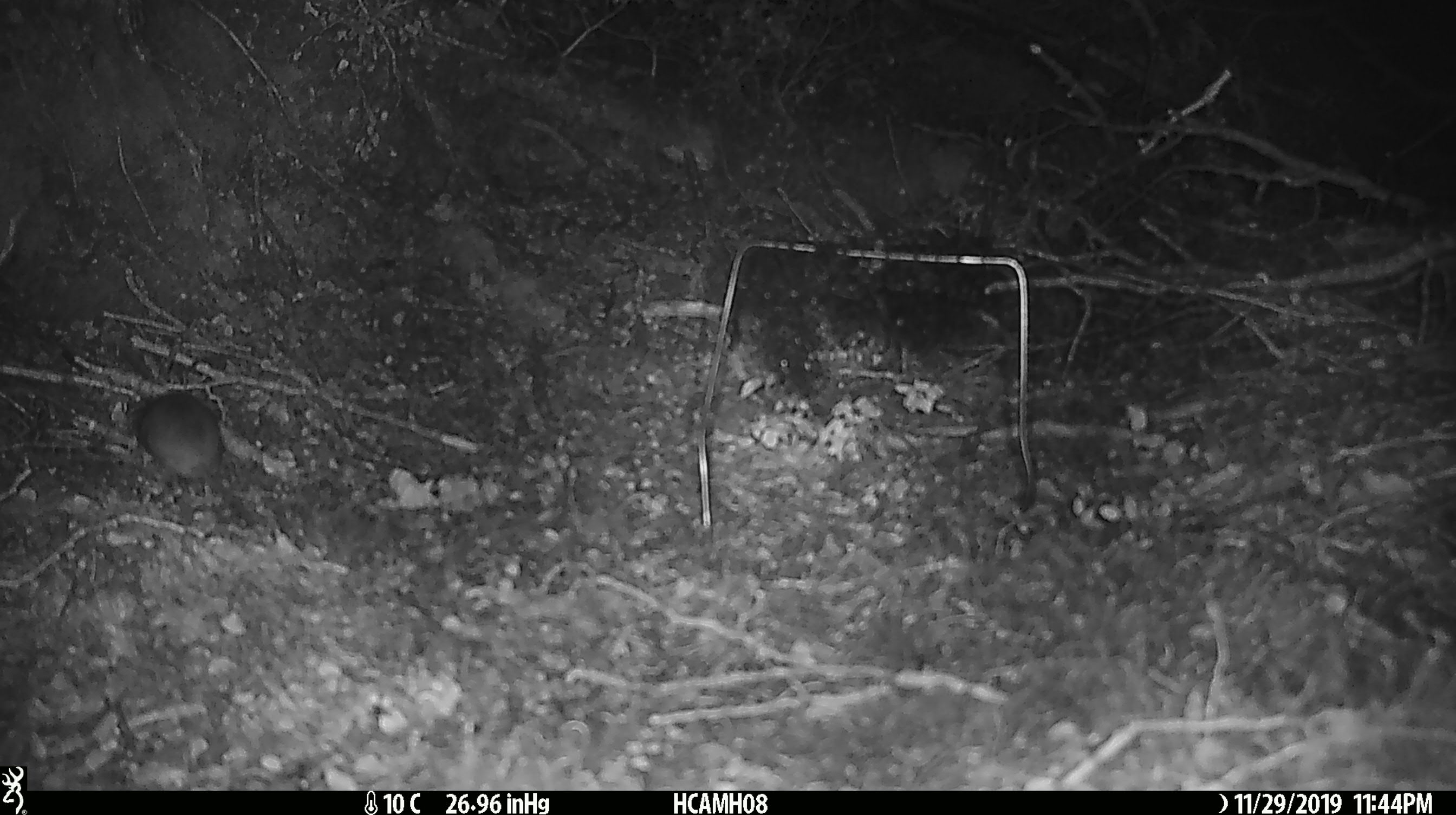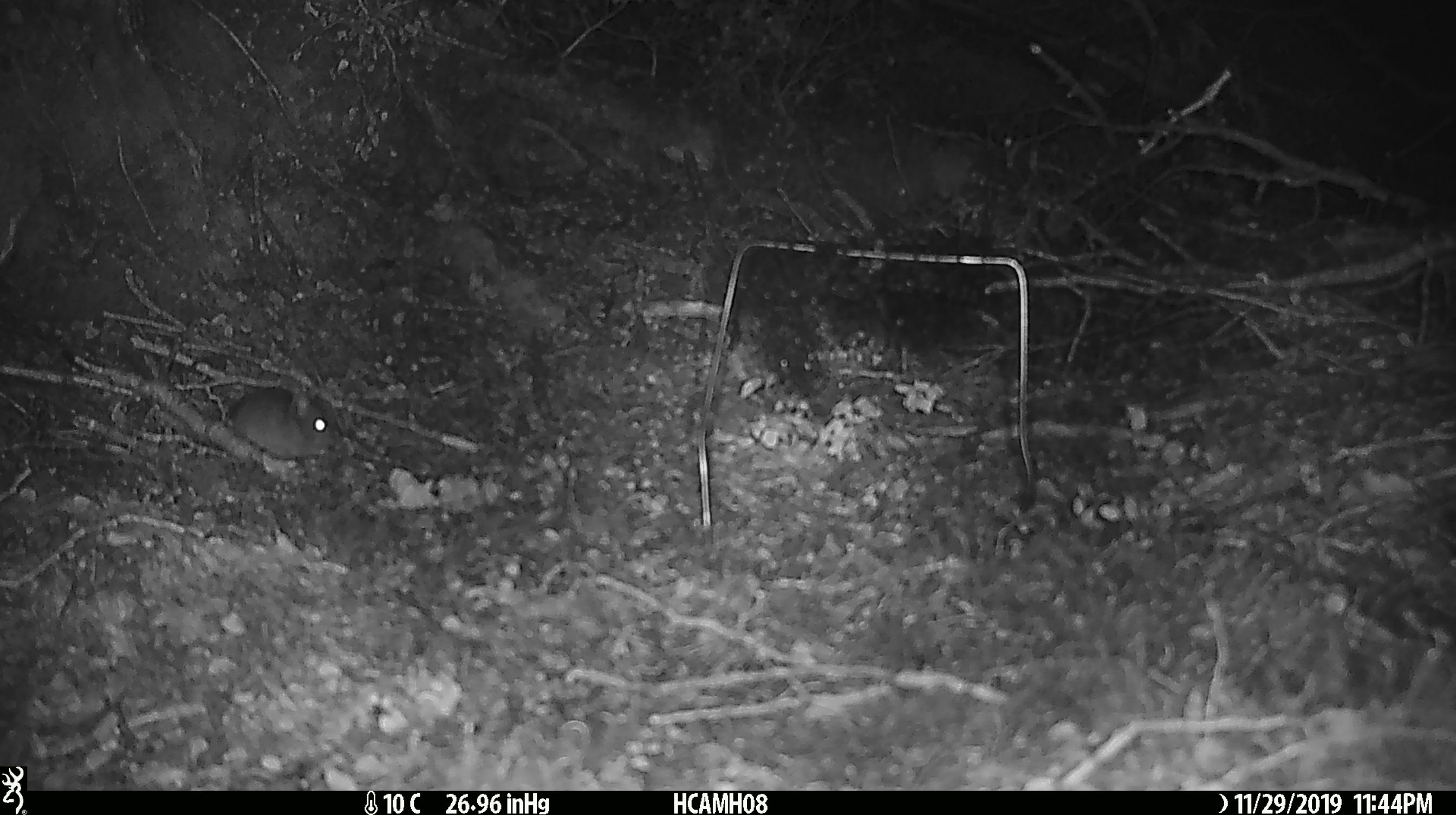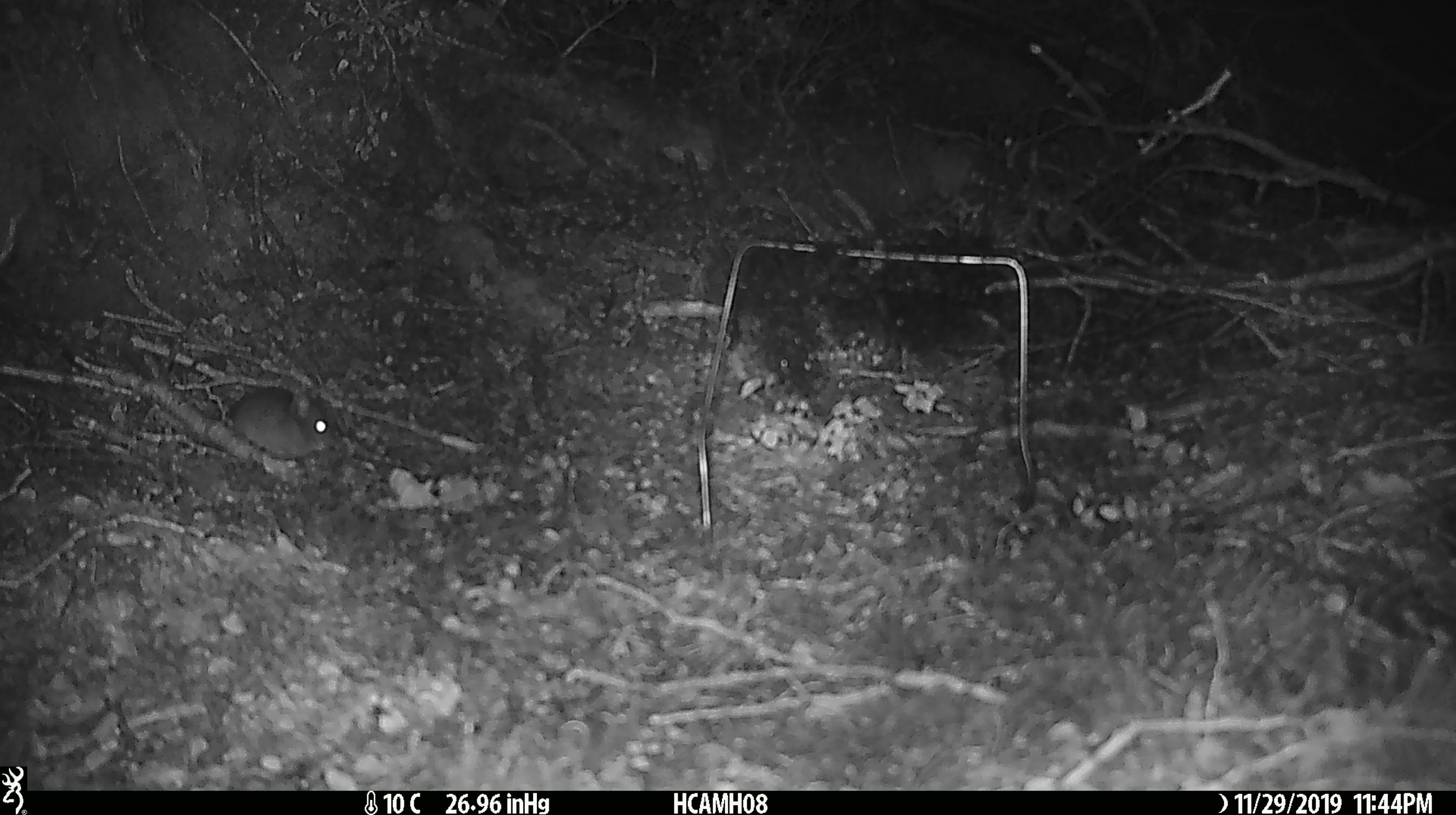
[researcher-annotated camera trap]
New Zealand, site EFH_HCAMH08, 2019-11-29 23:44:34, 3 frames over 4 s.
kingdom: Animalia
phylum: Chordata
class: Mammalia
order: Rodentia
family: Muridae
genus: Mus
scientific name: Mus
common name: mouse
Mouse (Mus).